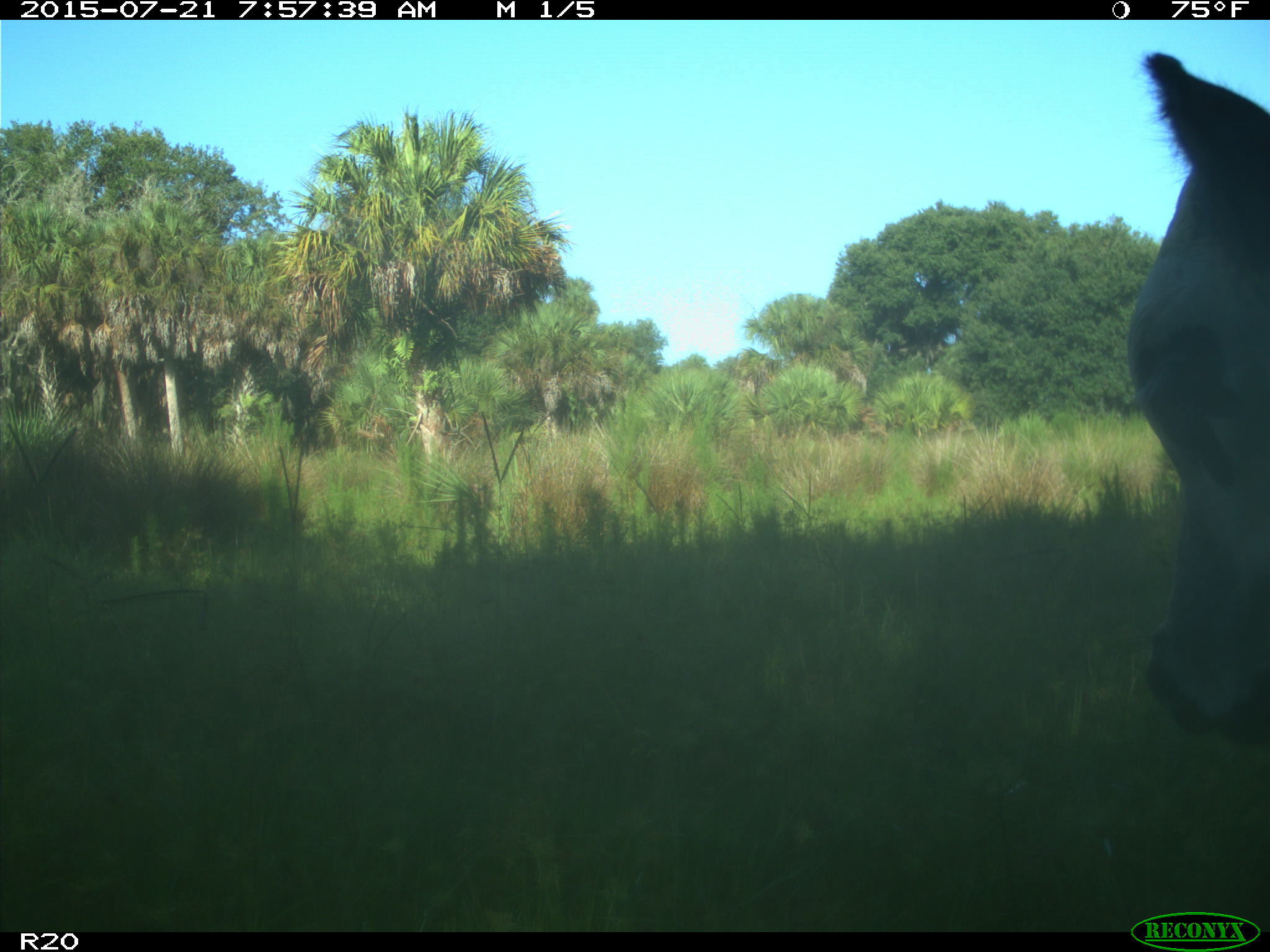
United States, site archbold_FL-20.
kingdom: Animalia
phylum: Chordata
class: Mammalia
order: Artiodactyla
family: Bovidae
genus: Bos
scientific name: Bos taurus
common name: domestic cow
Bos taurus (domestic cow).